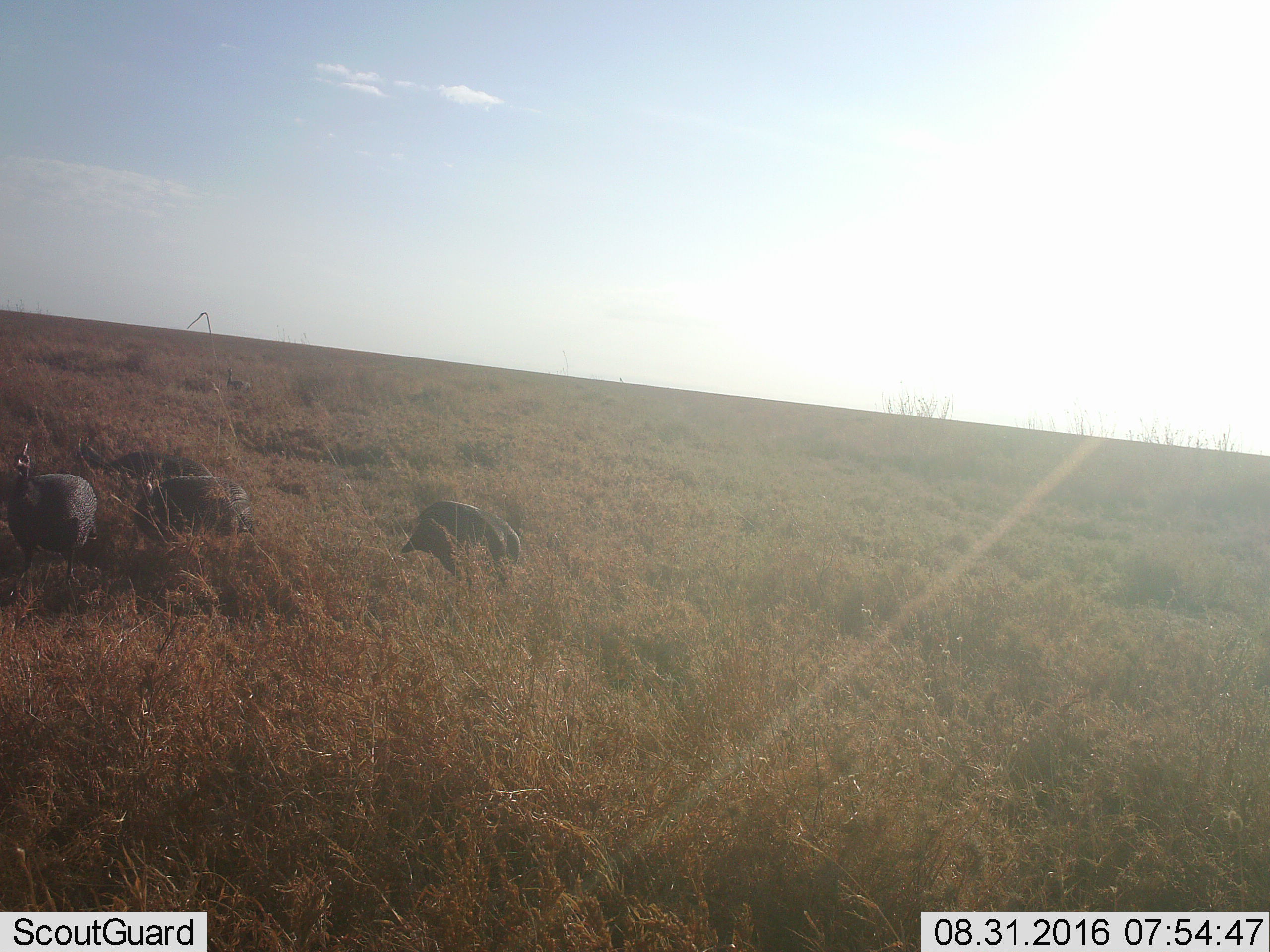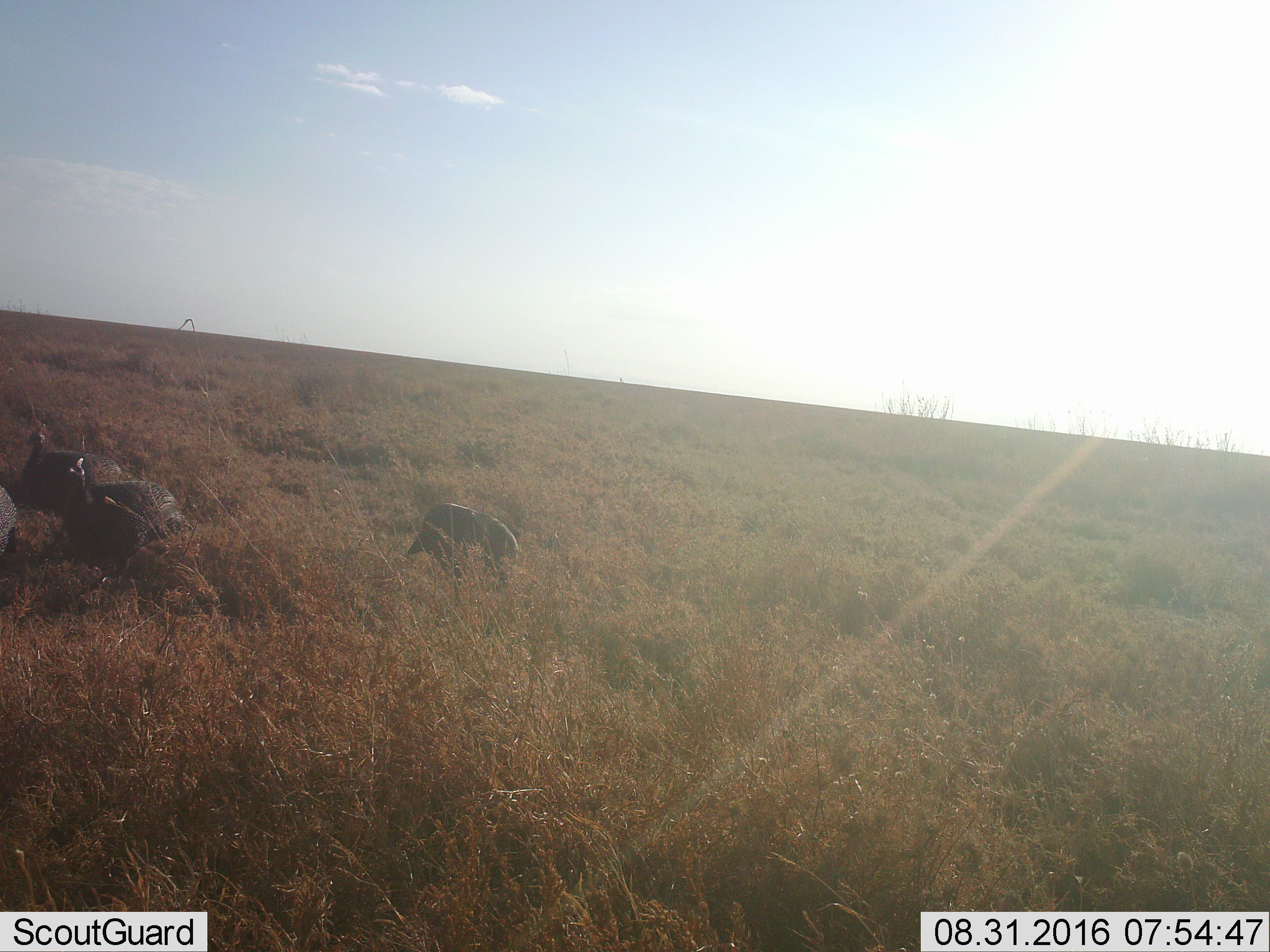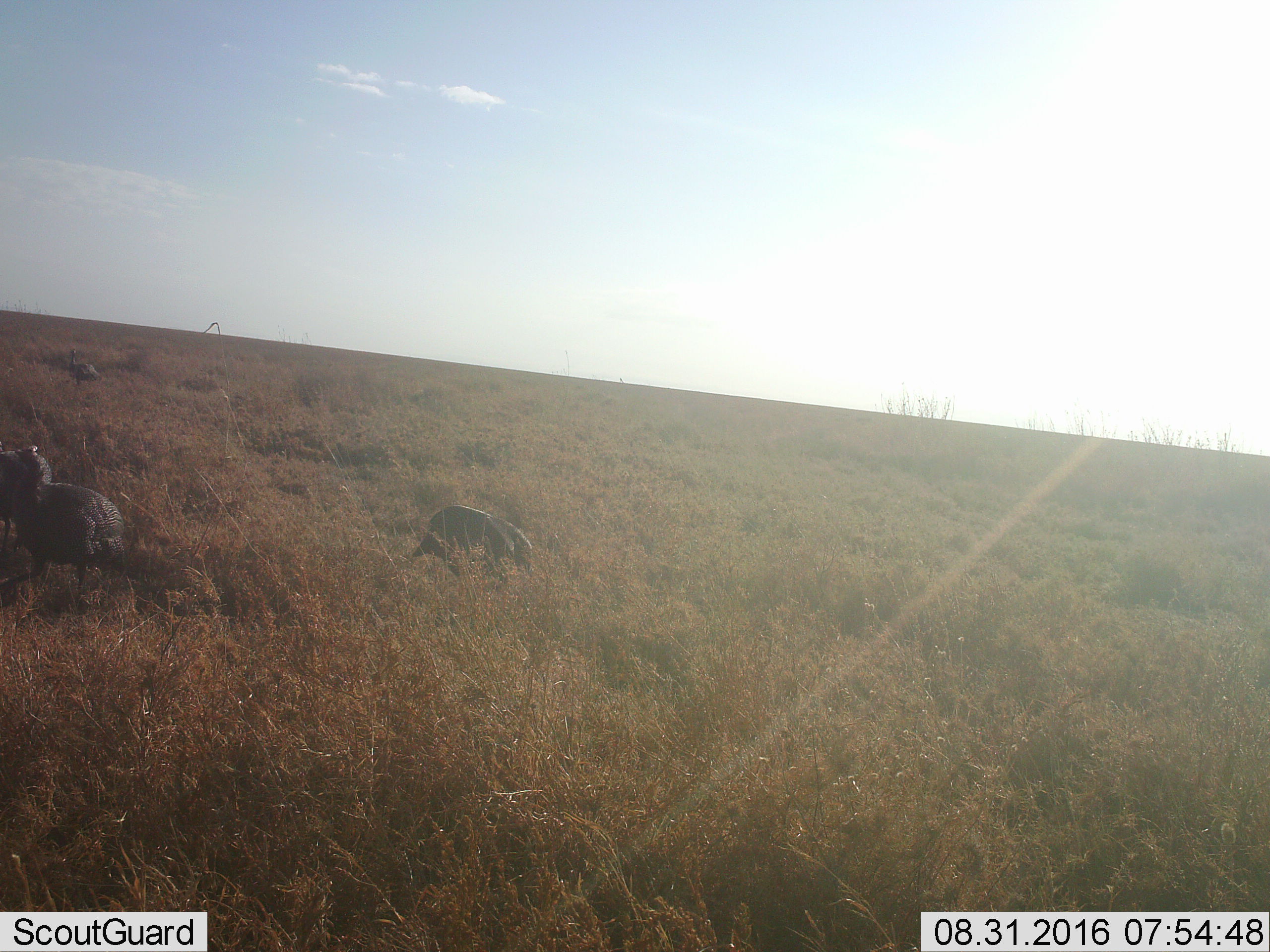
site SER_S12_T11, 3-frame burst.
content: unidentified animal